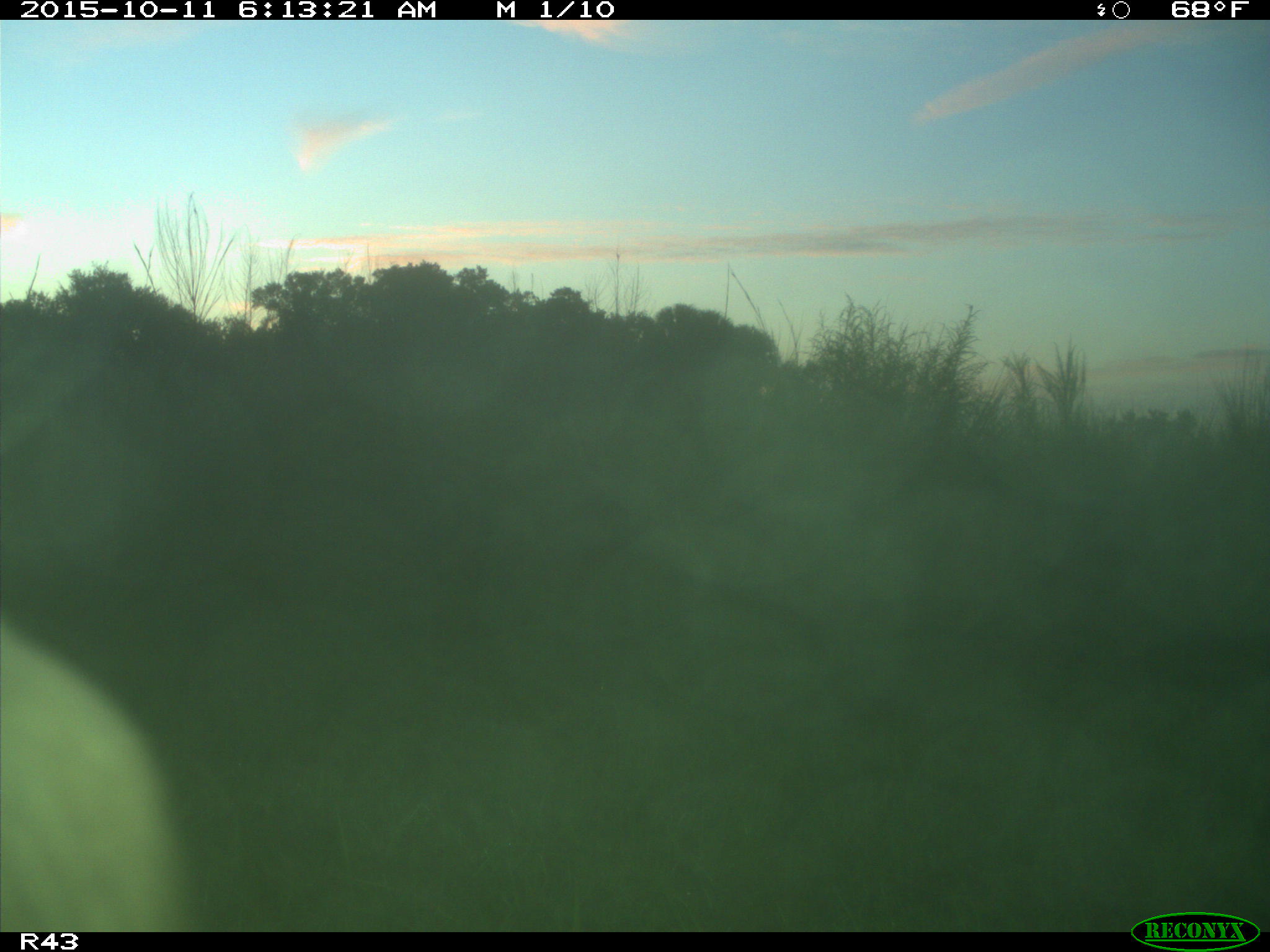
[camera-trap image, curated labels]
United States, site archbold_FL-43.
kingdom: Animalia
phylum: Chordata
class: Mammalia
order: Artiodactyla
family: Bovidae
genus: Bos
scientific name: Bos taurus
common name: domestic cow